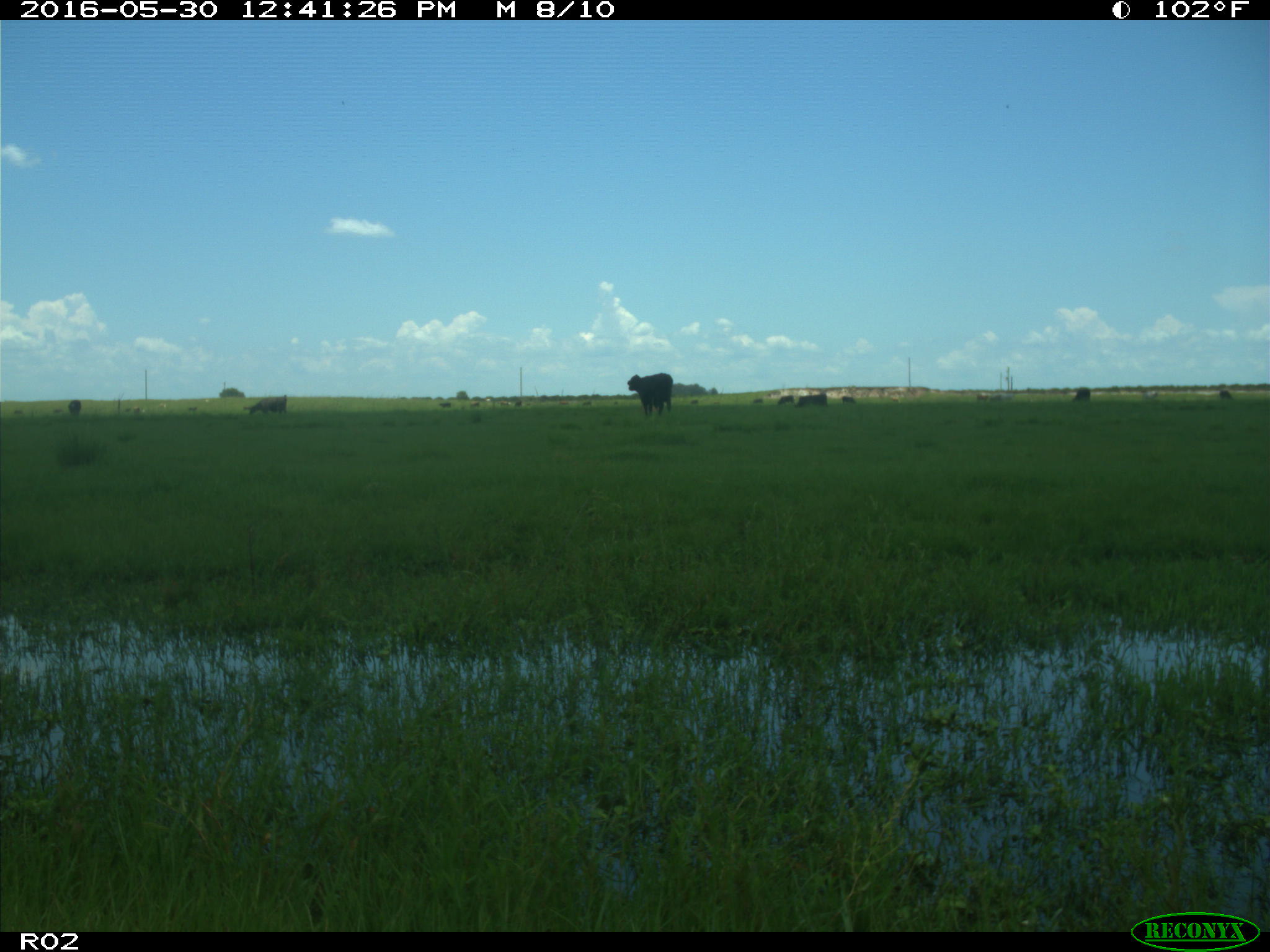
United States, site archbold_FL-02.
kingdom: Animalia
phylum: Chordata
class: Mammalia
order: Artiodactyla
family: Bovidae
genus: Bos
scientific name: Bos taurus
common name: domestic cow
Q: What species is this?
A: Bos taurus (domestic cow).